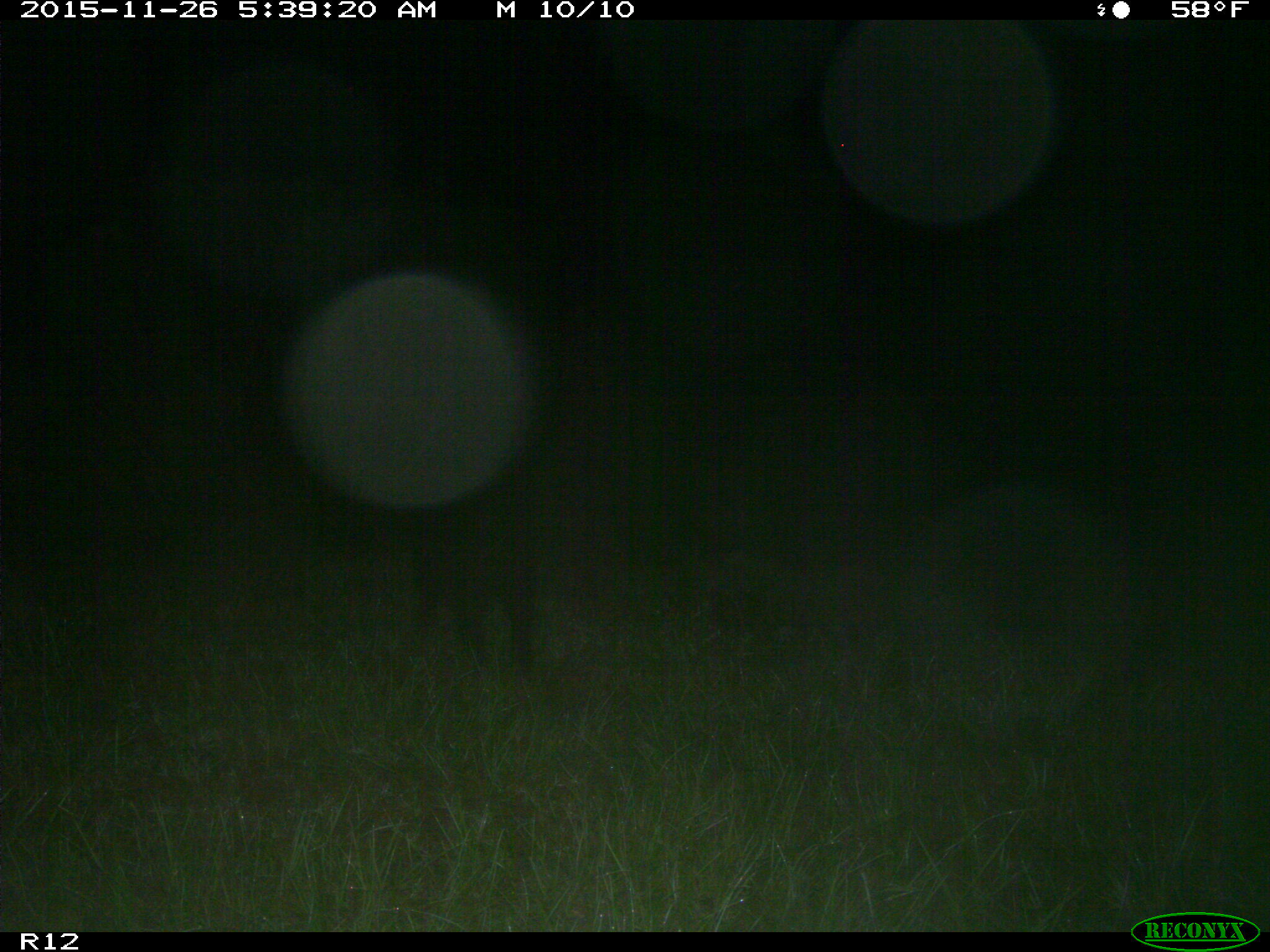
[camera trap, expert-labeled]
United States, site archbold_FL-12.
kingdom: Animalia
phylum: Chordata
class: Mammalia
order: Artiodactyla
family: Suidae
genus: Sus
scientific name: Sus scrofa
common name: wild boar